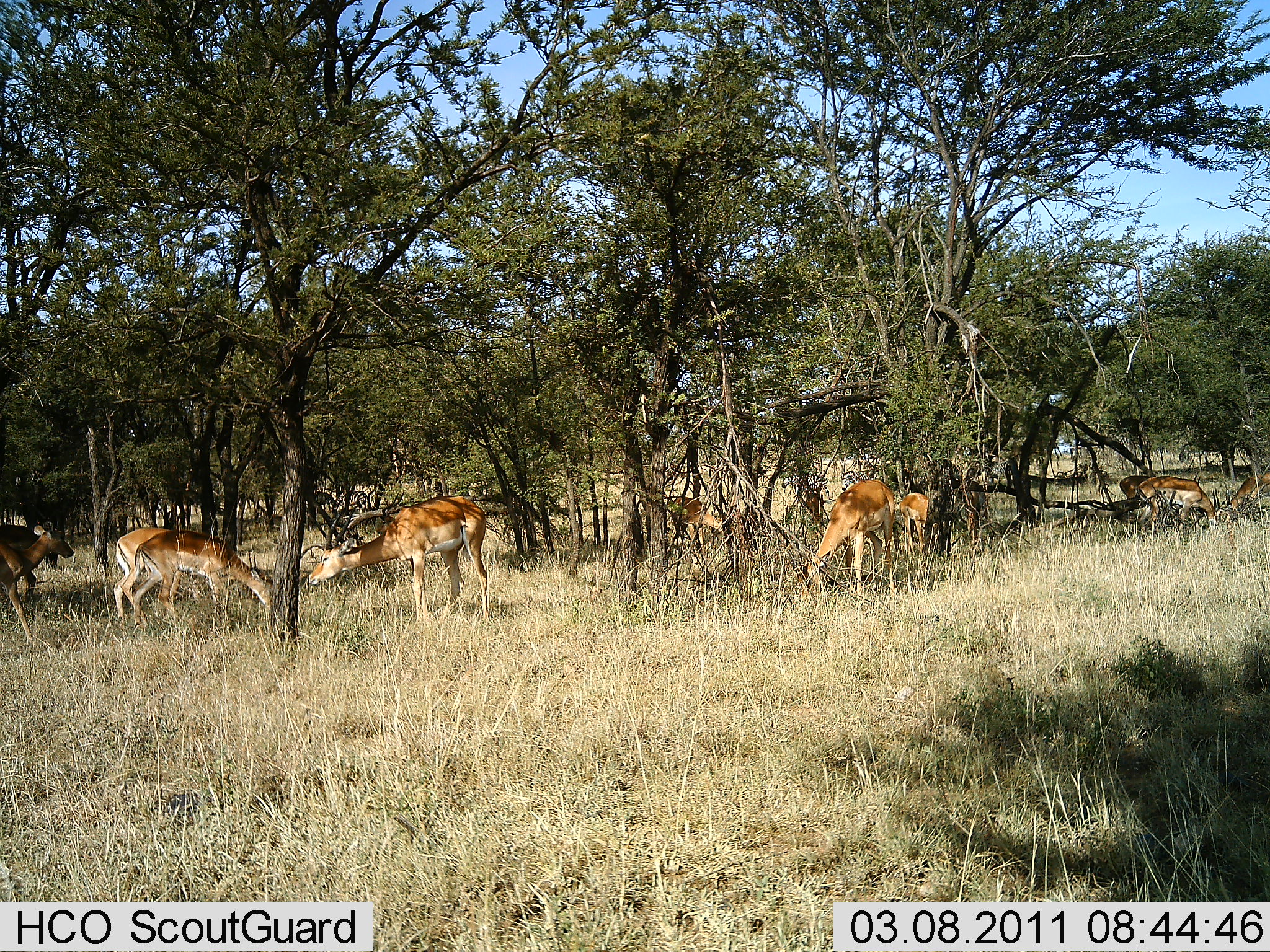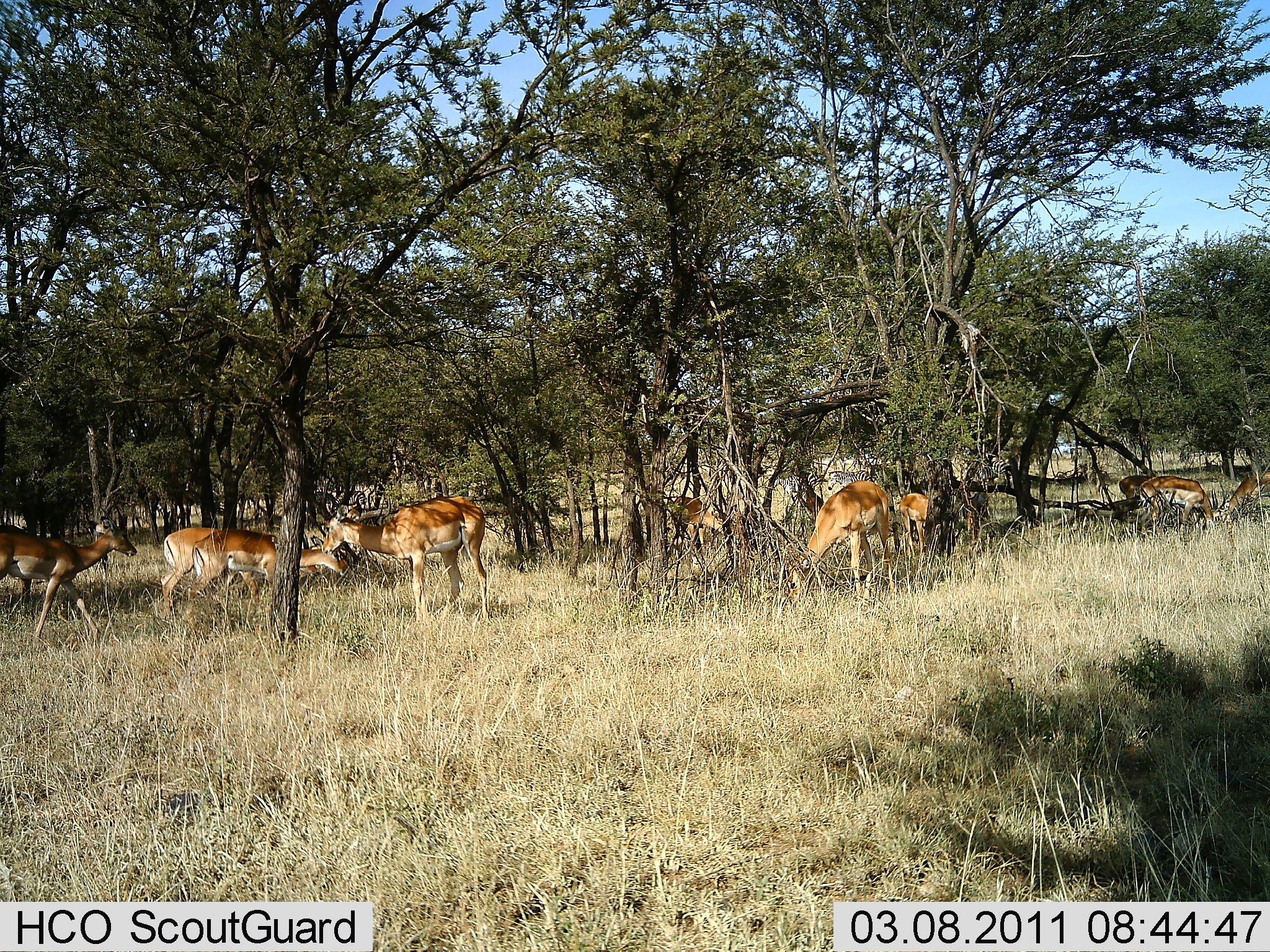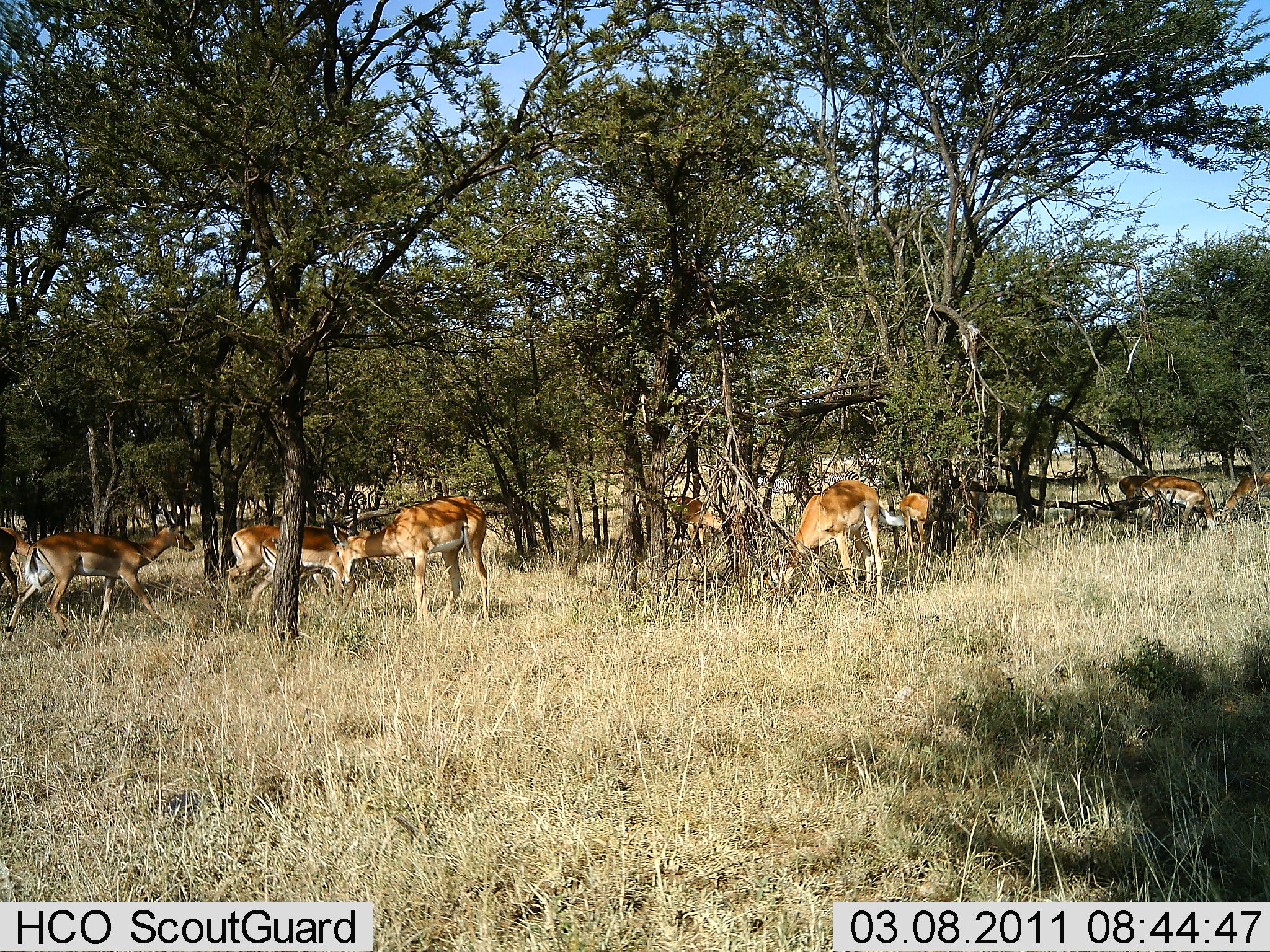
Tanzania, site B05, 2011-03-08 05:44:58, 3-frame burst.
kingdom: Animalia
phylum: Chordata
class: Mammalia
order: Artiodactyla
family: Bovidae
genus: Nanger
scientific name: Nanger granti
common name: grant's gazelle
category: gazellegrants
Gazellegrants (grant's gazelle) (Nanger granti), count 8. Behavior (volunteer vote fractions): standing 9%, resting 0%, moving 55%, interacting 9%. Young present (vote fraction): 0%. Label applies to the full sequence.